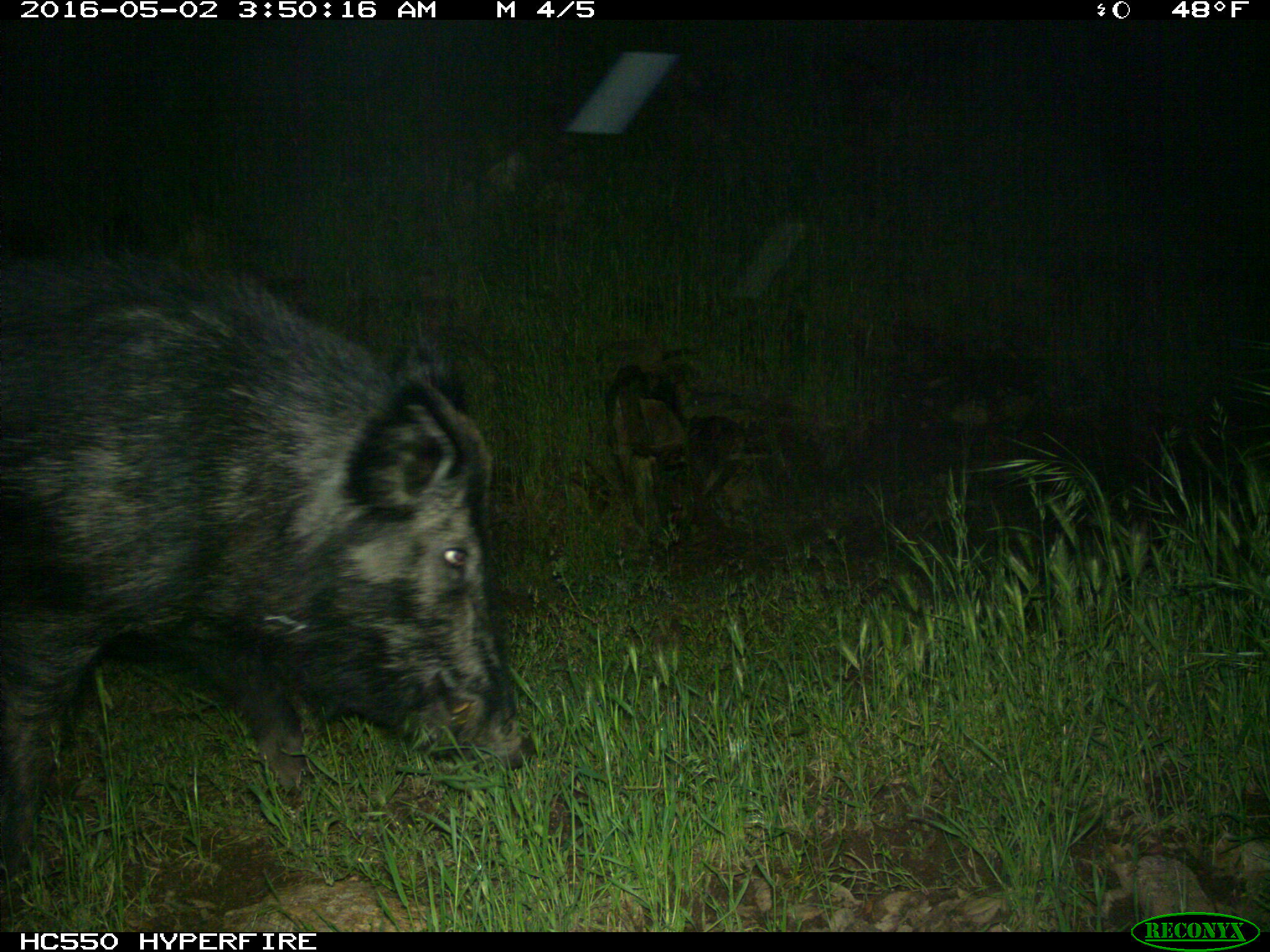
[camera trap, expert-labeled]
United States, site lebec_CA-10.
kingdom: Animalia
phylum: Chordata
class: Mammalia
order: Artiodactyla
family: Suidae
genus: Sus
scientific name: Sus scrofa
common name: wild boar